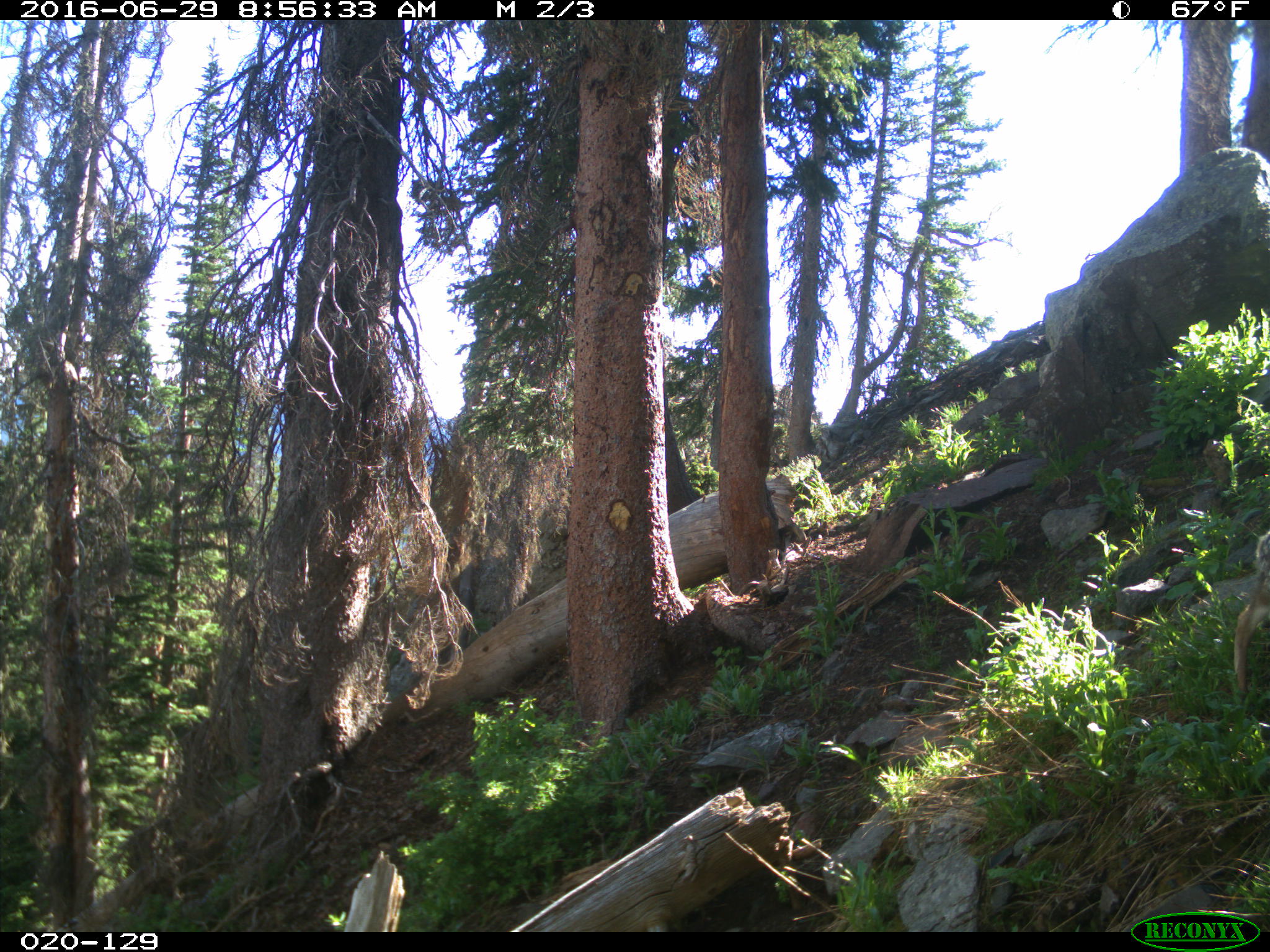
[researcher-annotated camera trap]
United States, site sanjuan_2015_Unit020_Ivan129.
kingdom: Animalia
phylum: Chordata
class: Mammalia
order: Artiodactyla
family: Cervidae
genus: Odocoileus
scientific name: Odocoileus hemionus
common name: mule deer